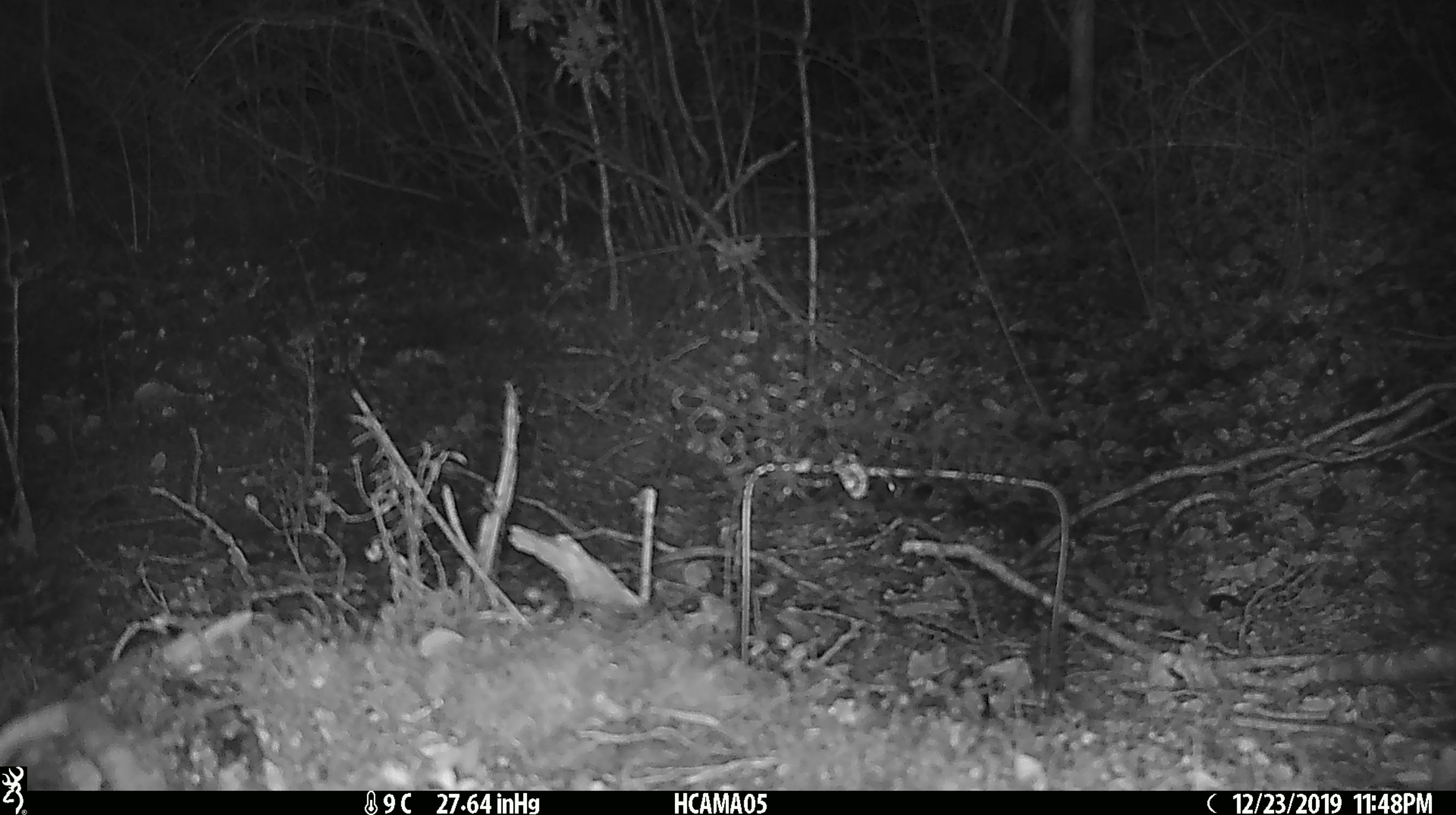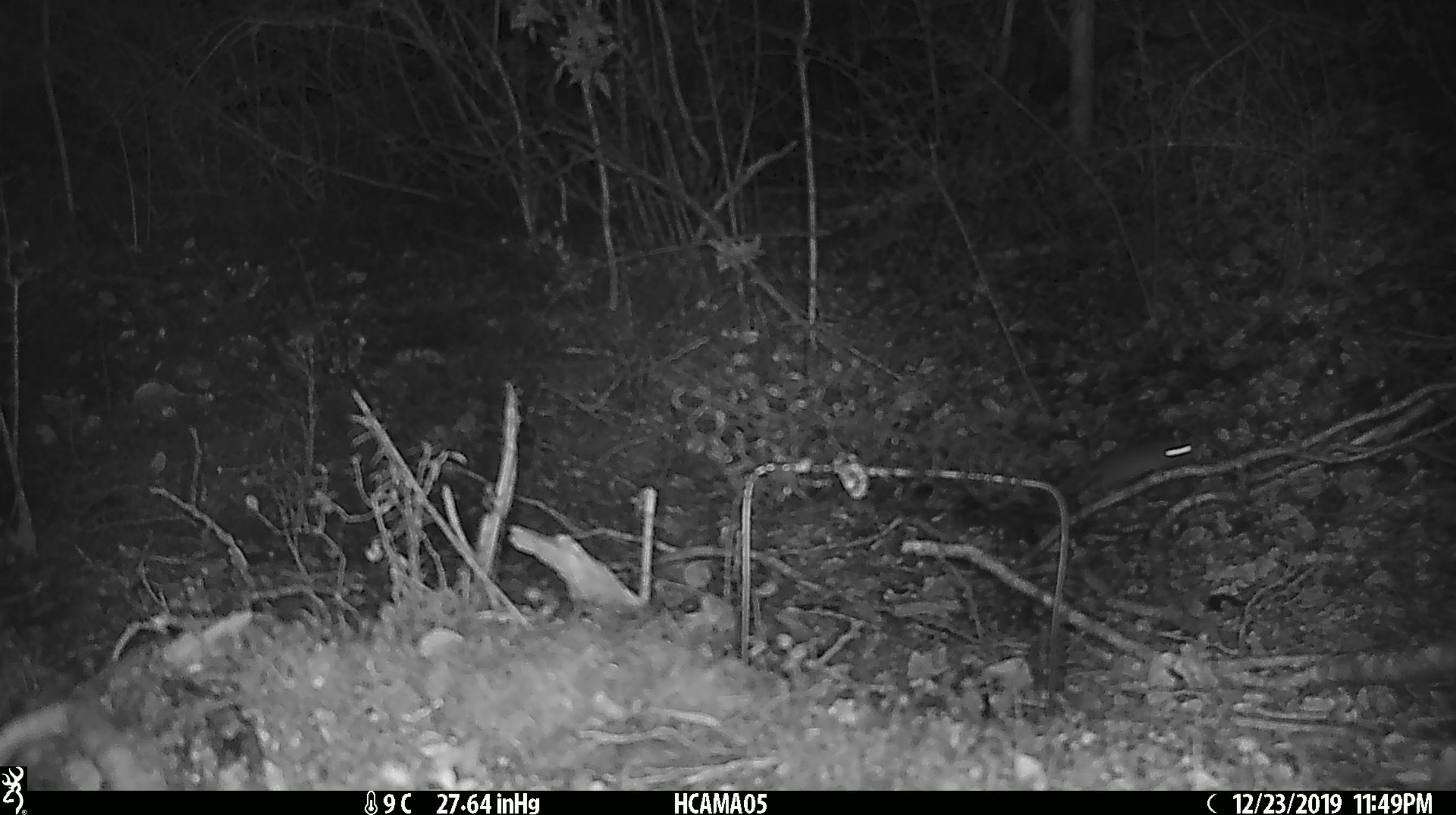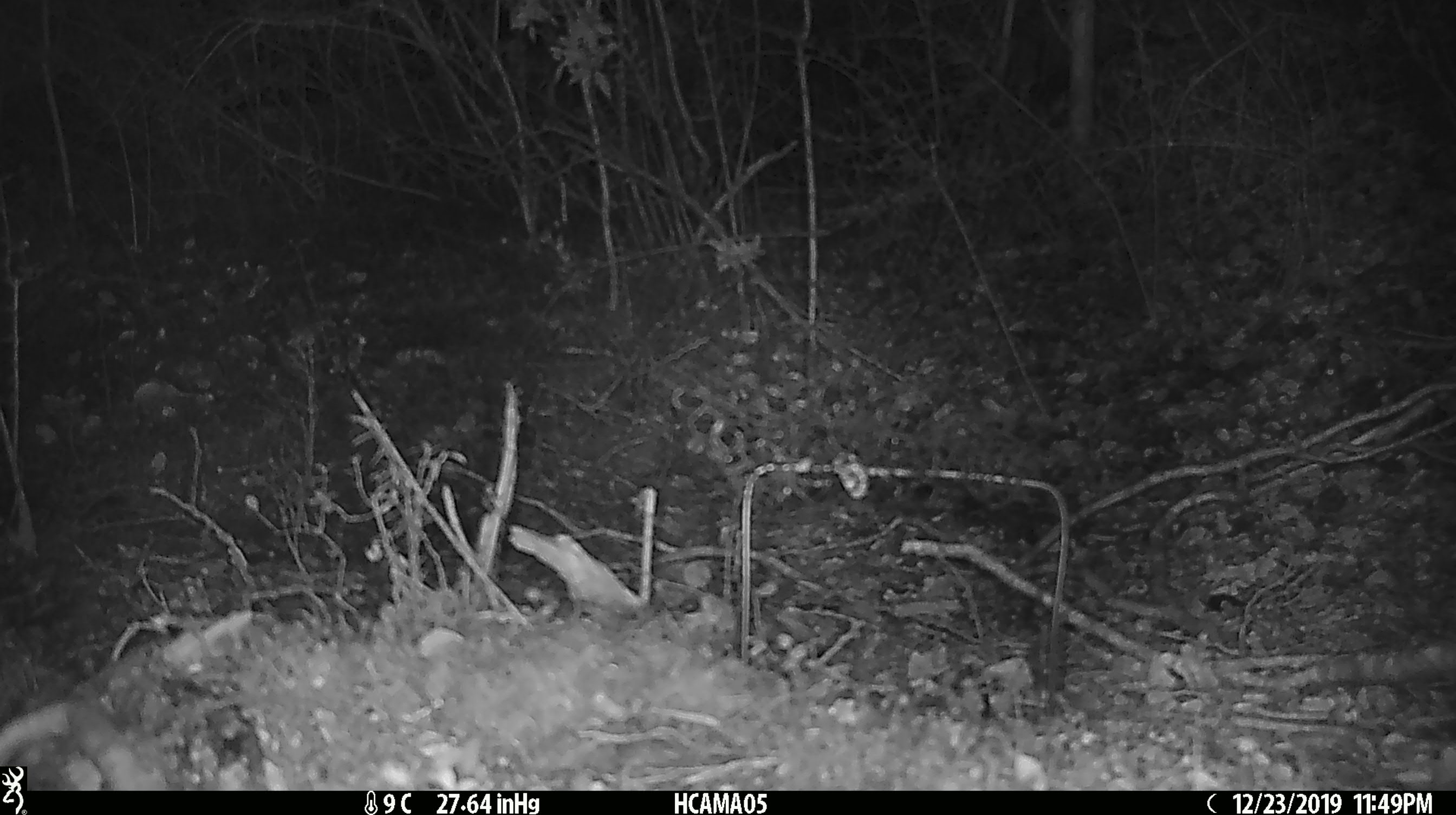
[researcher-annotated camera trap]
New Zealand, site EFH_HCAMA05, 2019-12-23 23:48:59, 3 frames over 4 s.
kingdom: Animalia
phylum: Chordata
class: Mammalia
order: Rodentia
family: Muridae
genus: Mus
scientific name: Mus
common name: mouse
Mouse (Mus).